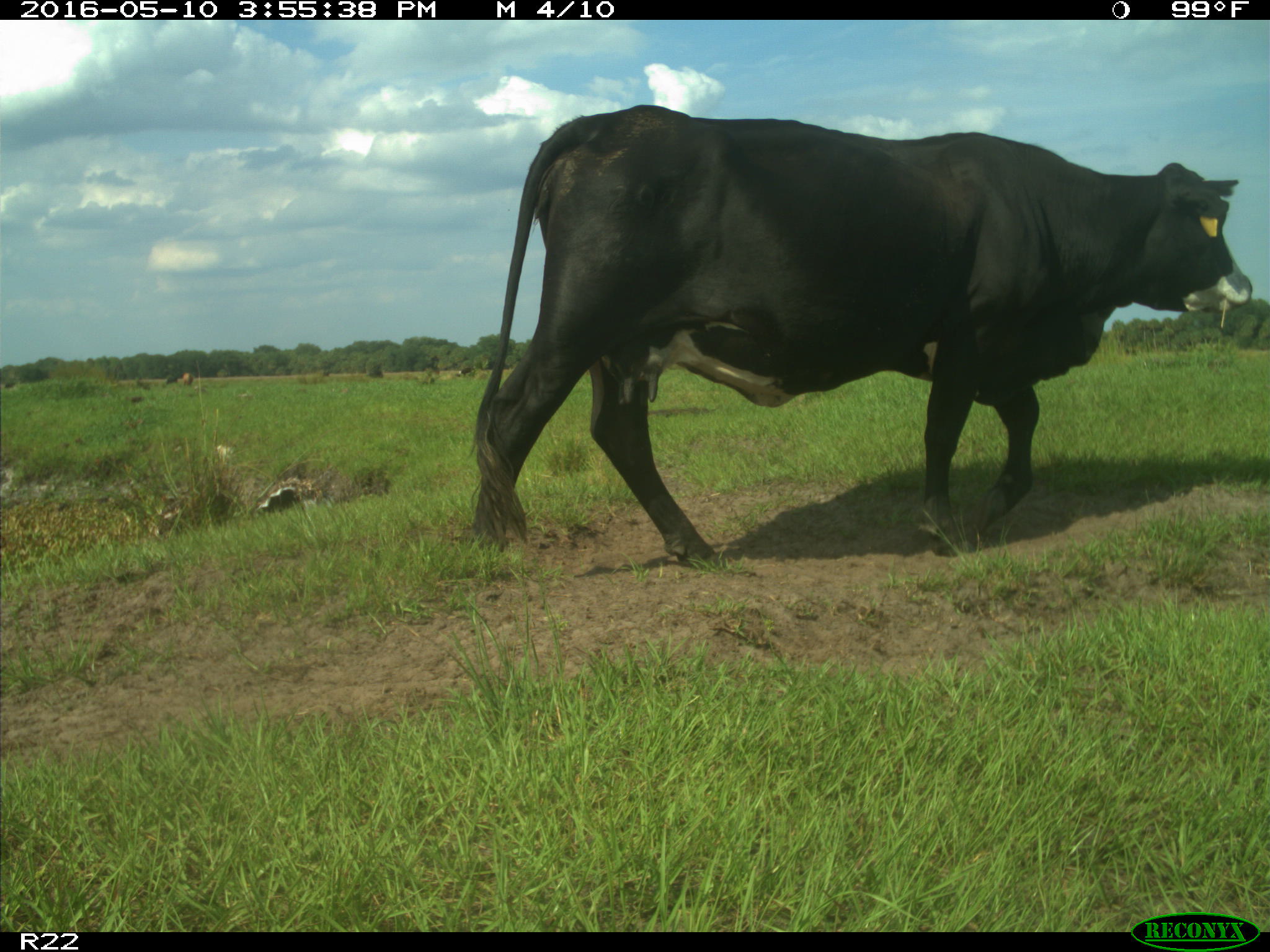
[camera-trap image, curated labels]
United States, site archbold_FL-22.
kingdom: Animalia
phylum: Chordata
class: Mammalia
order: Artiodactyla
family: Bovidae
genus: Bos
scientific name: Bos taurus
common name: domestic cow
Bos taurus (domestic cow).